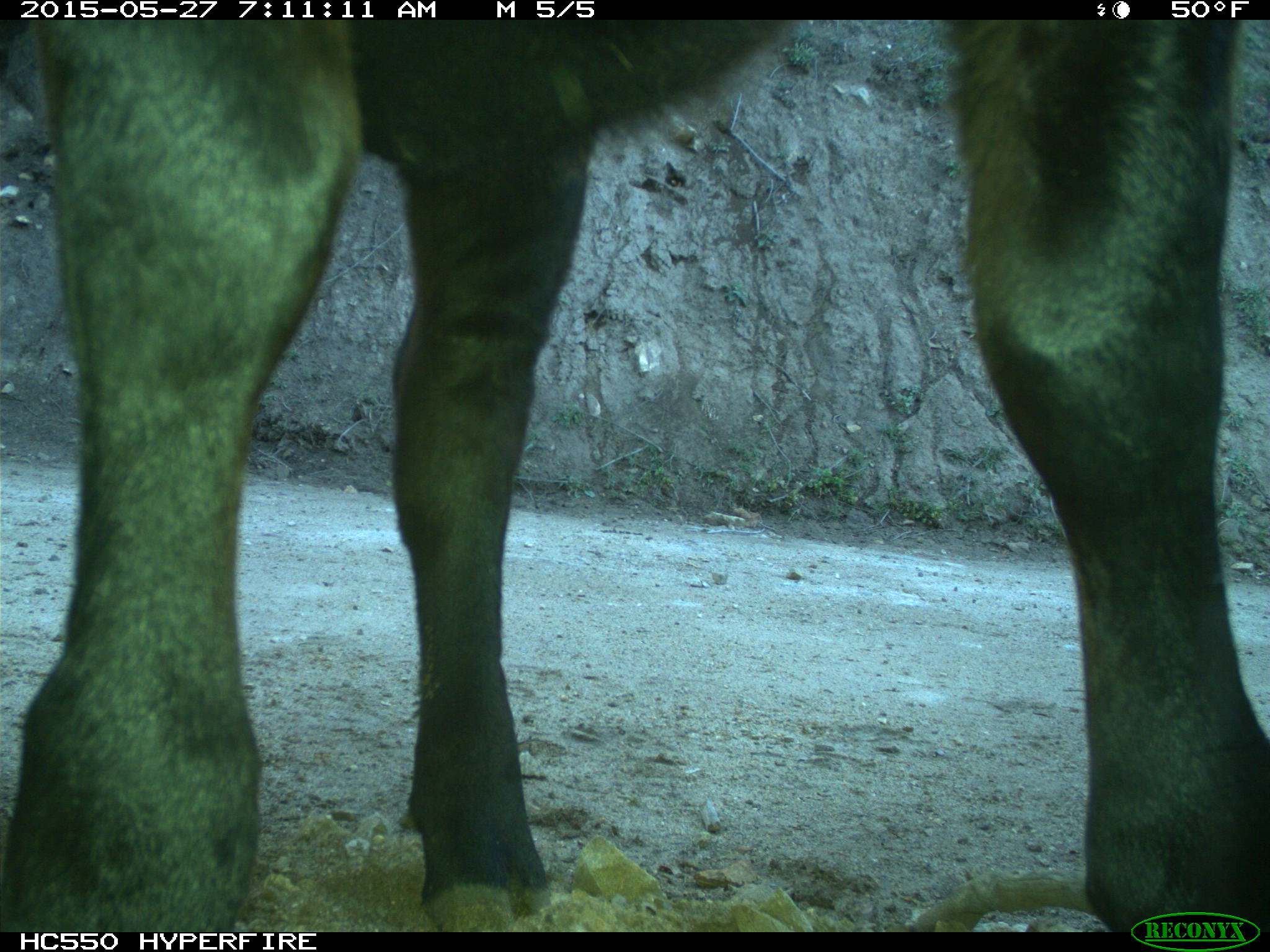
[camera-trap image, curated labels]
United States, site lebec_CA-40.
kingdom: Animalia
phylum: Chordata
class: Mammalia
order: Artiodactyla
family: Bovidae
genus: Bos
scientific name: Bos taurus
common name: domestic cow